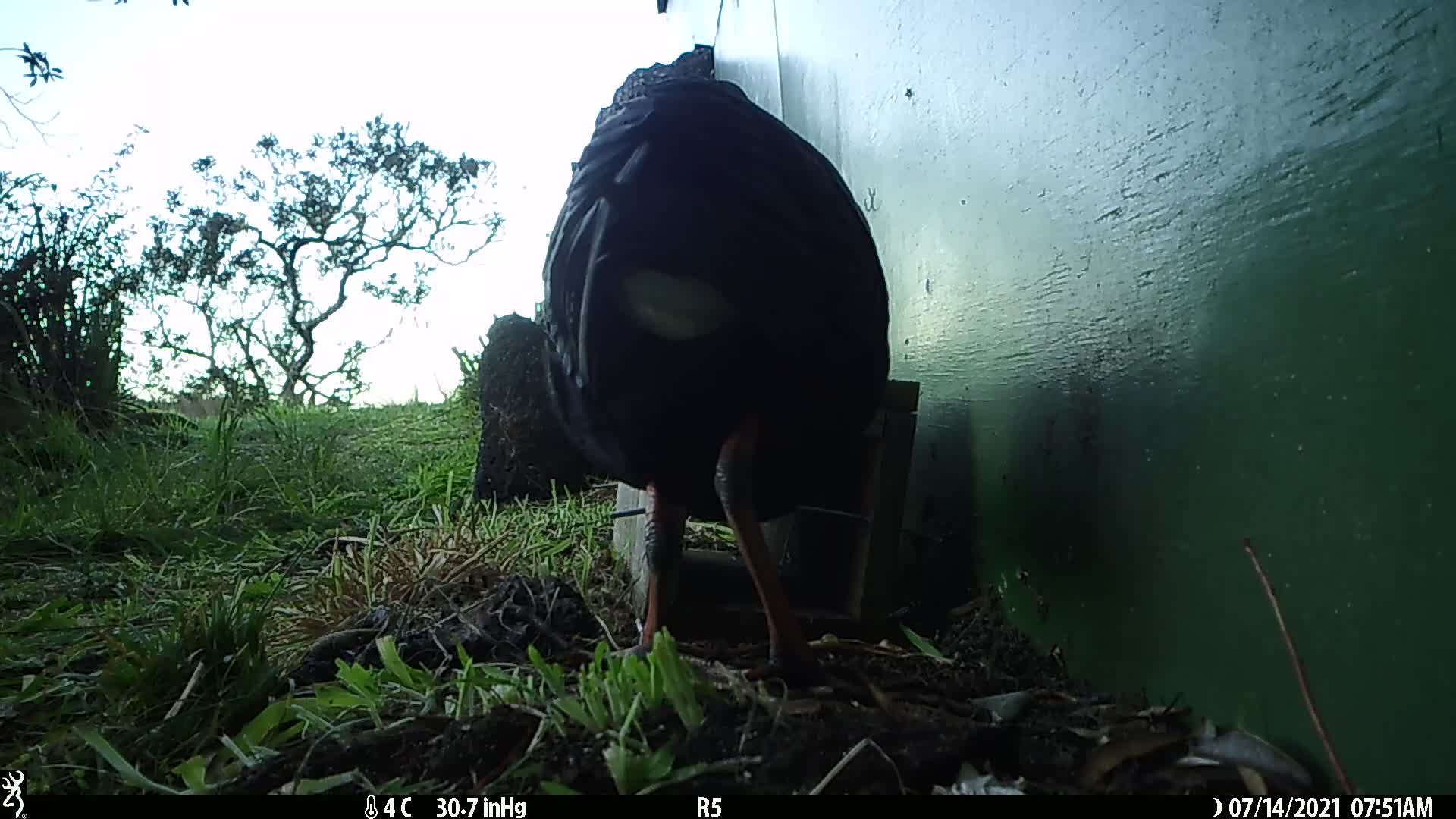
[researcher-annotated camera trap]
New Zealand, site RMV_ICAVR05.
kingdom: Animalia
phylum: Chordata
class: Aves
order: Gruiformes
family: Rallidae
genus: Porphyrio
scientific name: Porphyrio melanotus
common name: australasian swamphen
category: pukeko